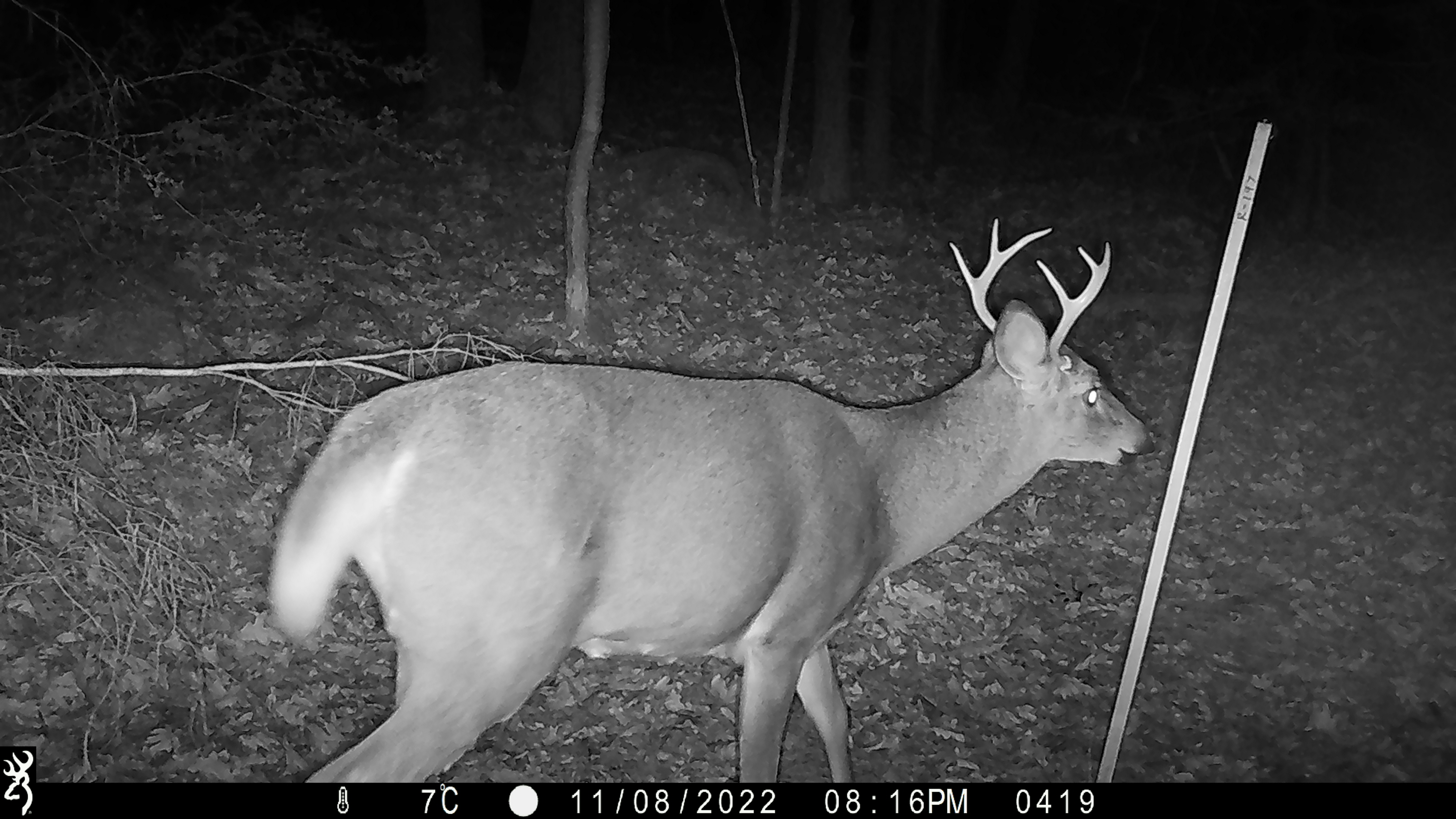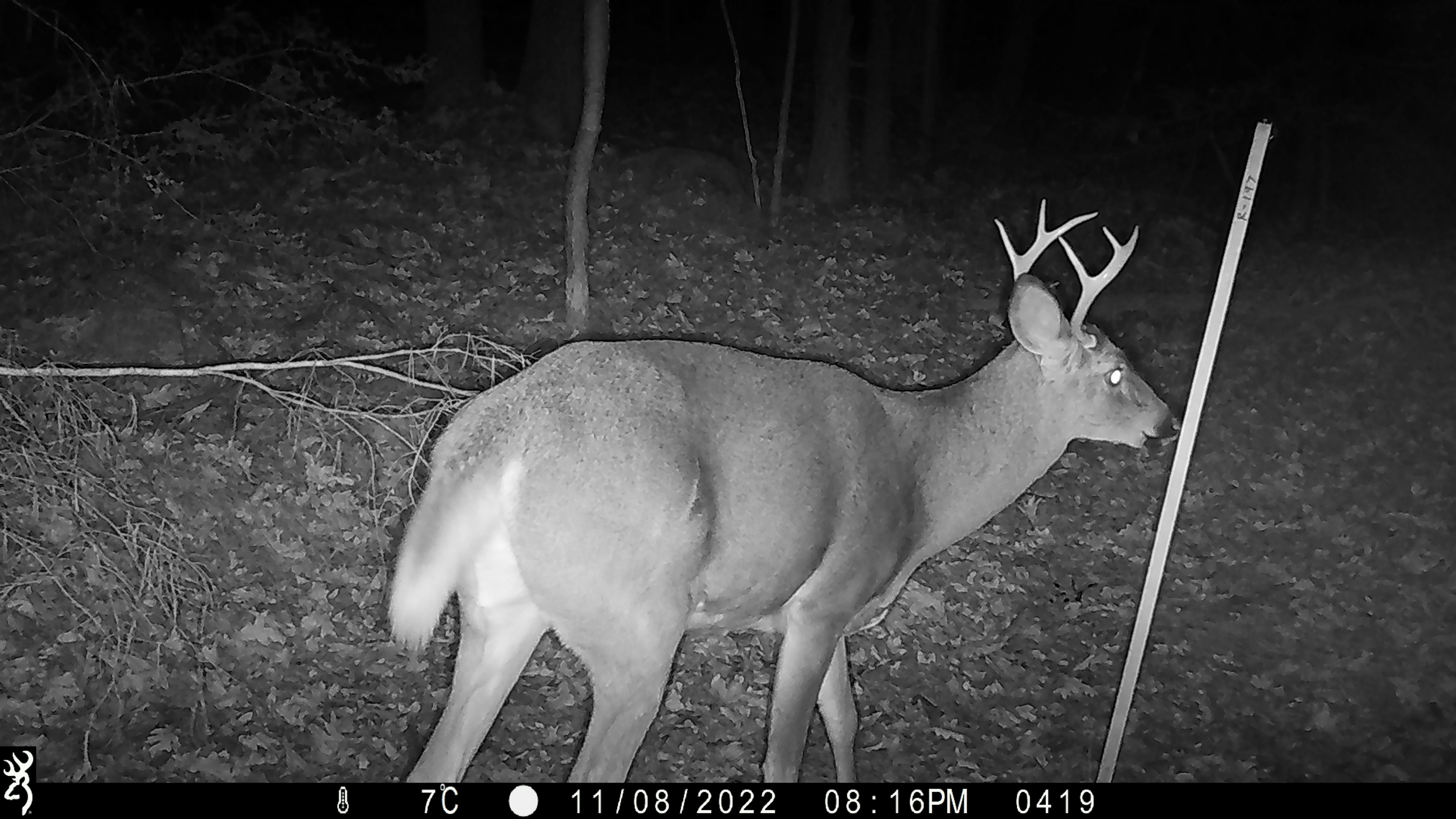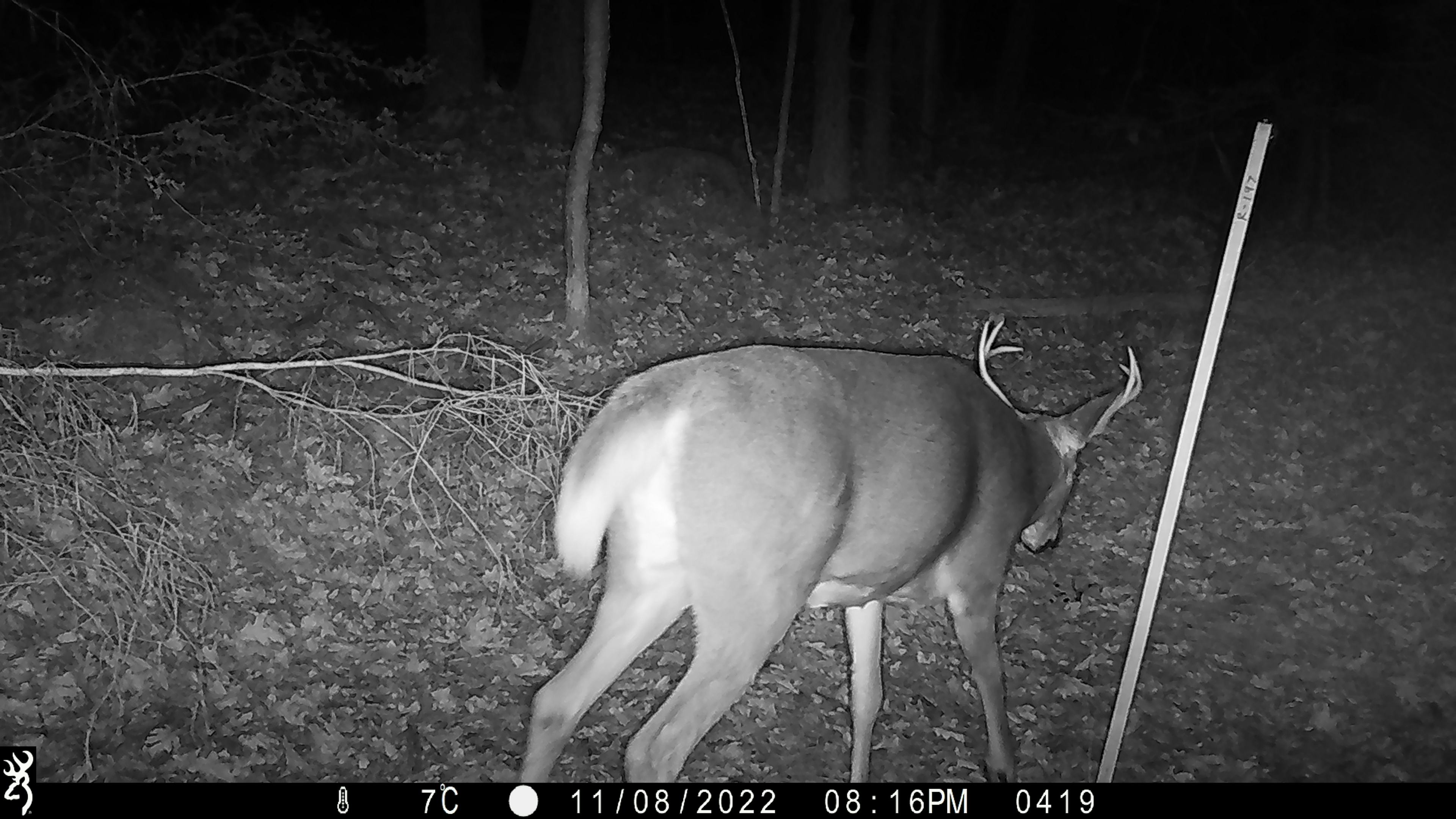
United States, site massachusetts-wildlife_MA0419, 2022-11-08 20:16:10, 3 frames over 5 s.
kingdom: Animalia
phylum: Chordata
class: Mammalia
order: Artiodactyla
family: Cervidae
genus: Odocoileus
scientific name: Odocoileus virginianus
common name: white-tailed deer